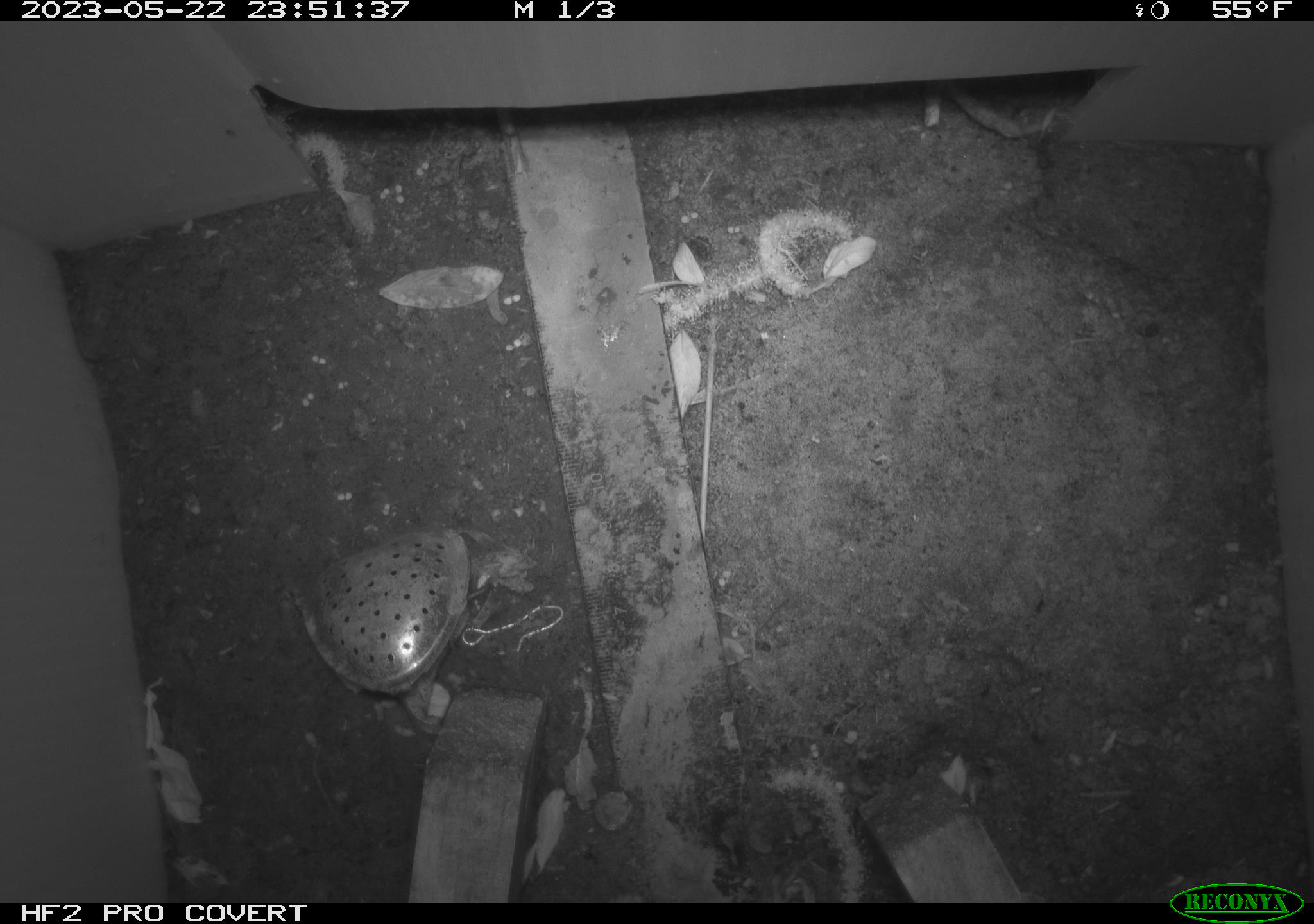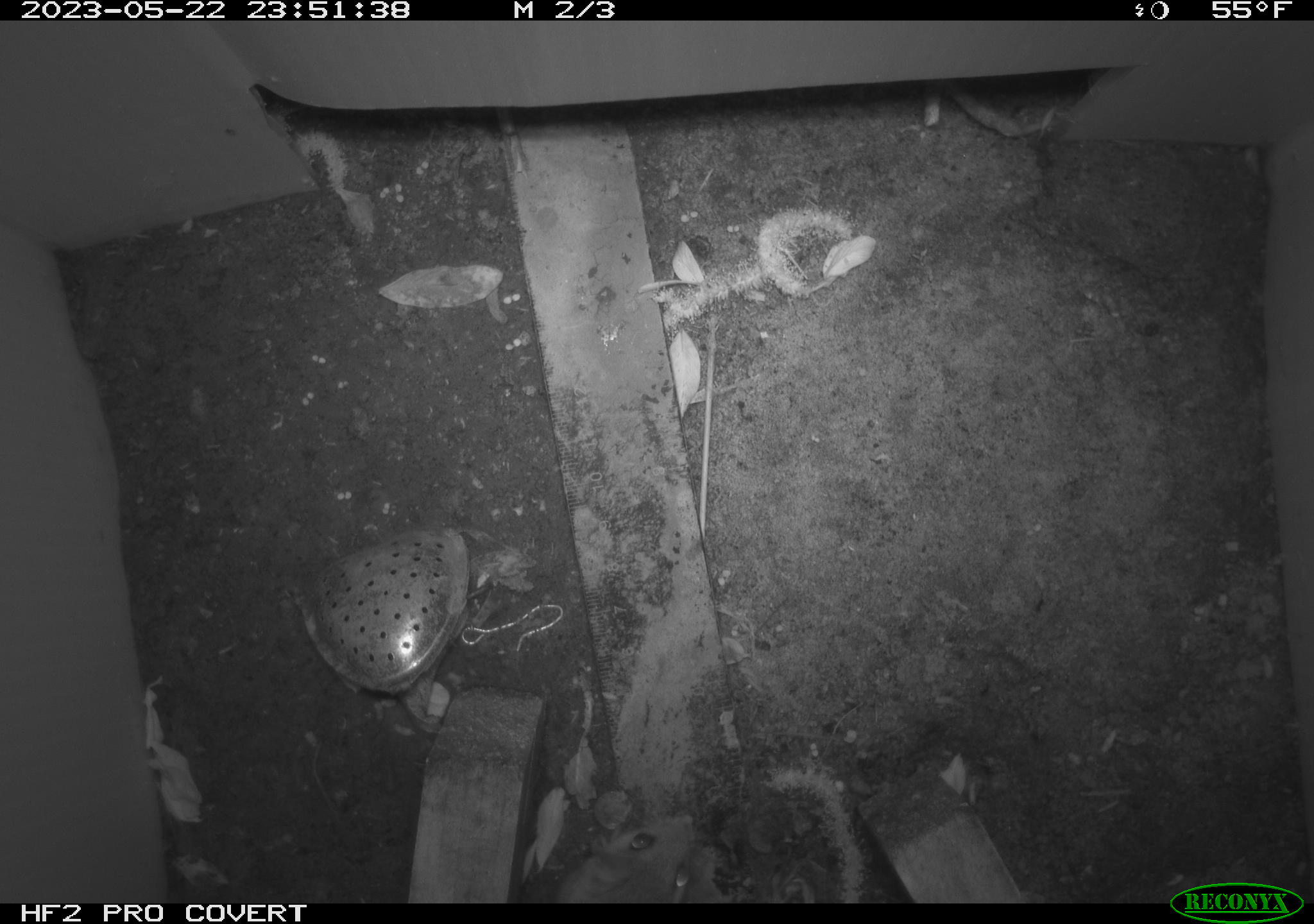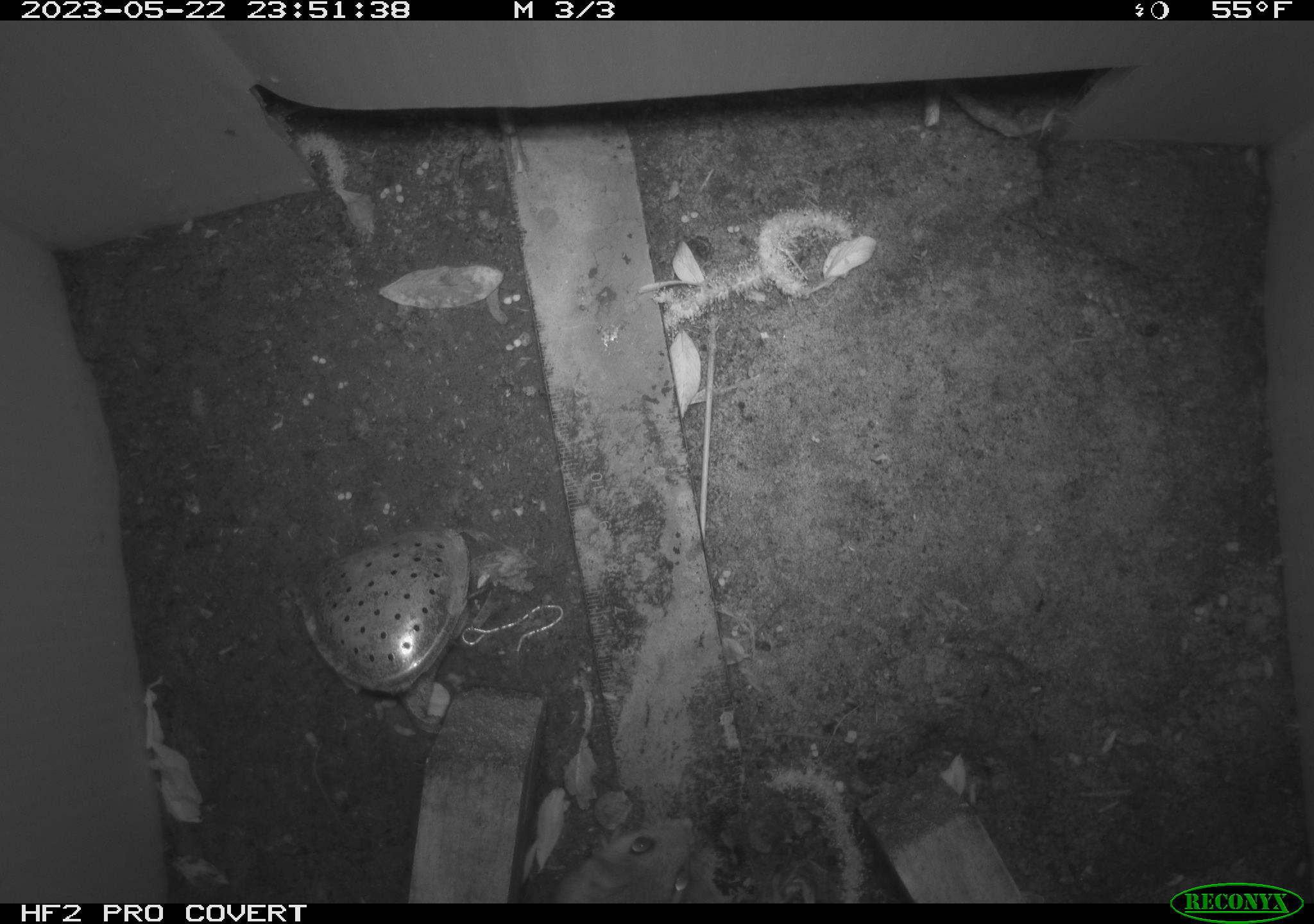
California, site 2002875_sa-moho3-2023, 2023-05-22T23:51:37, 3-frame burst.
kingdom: Animalia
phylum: Chordata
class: Mammalia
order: Rodentia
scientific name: Rodentia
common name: mouse species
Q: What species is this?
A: Mouse species (Rodentia).